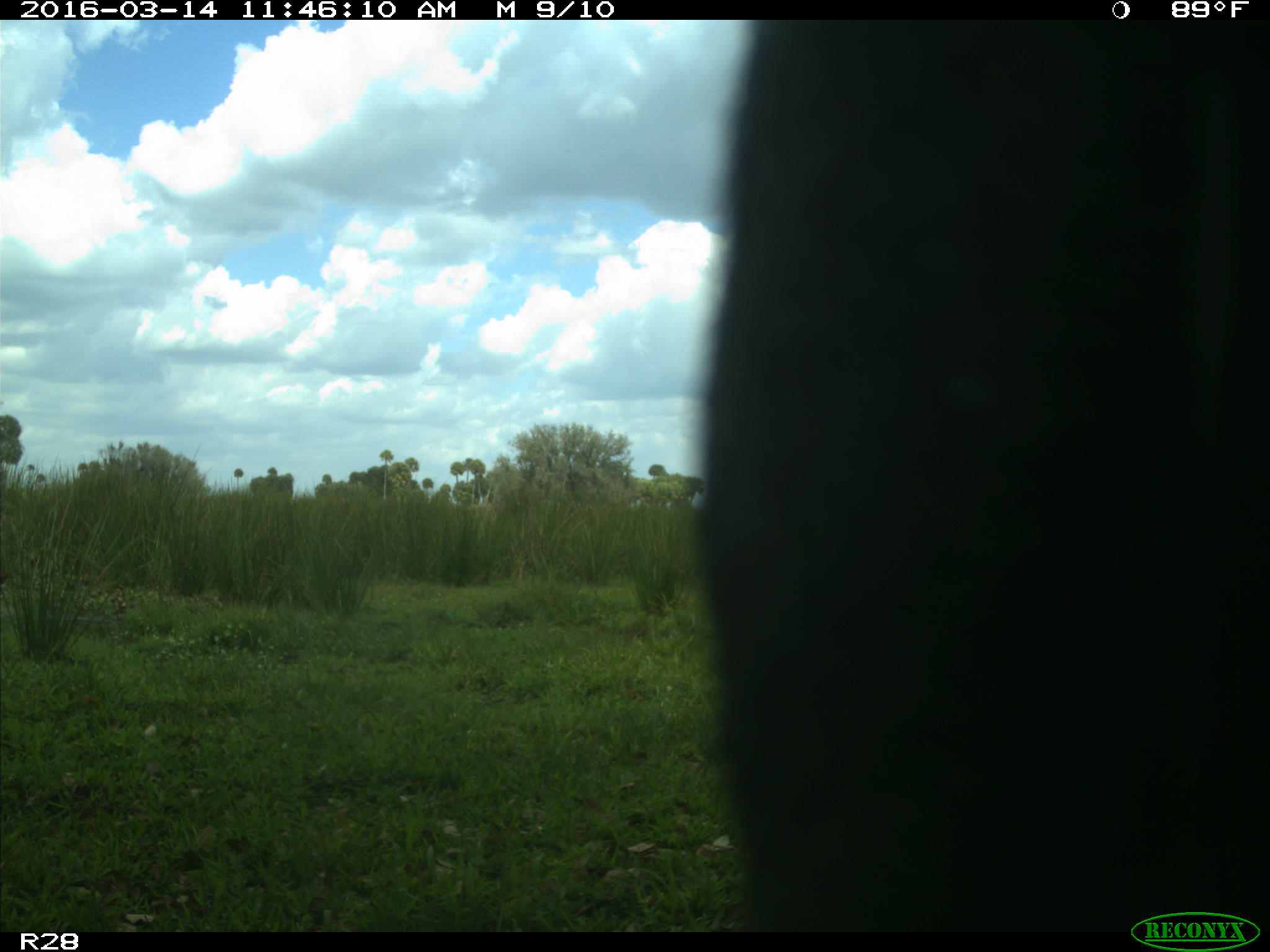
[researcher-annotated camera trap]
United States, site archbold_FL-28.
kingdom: Animalia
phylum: Chordata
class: Mammalia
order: Artiodactyla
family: Bovidae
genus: Bos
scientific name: Bos taurus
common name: domestic cow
Bos taurus (domestic cow).